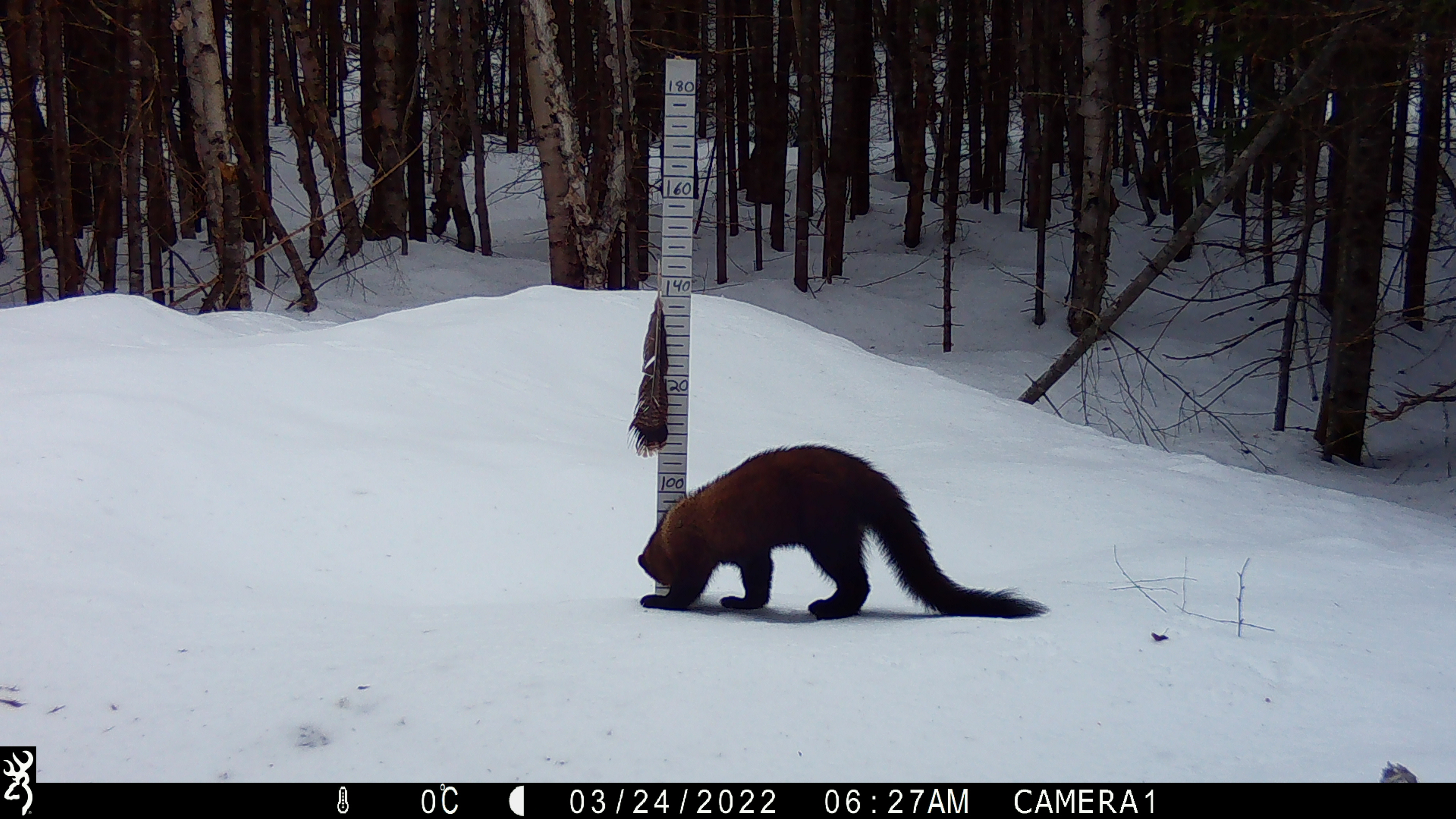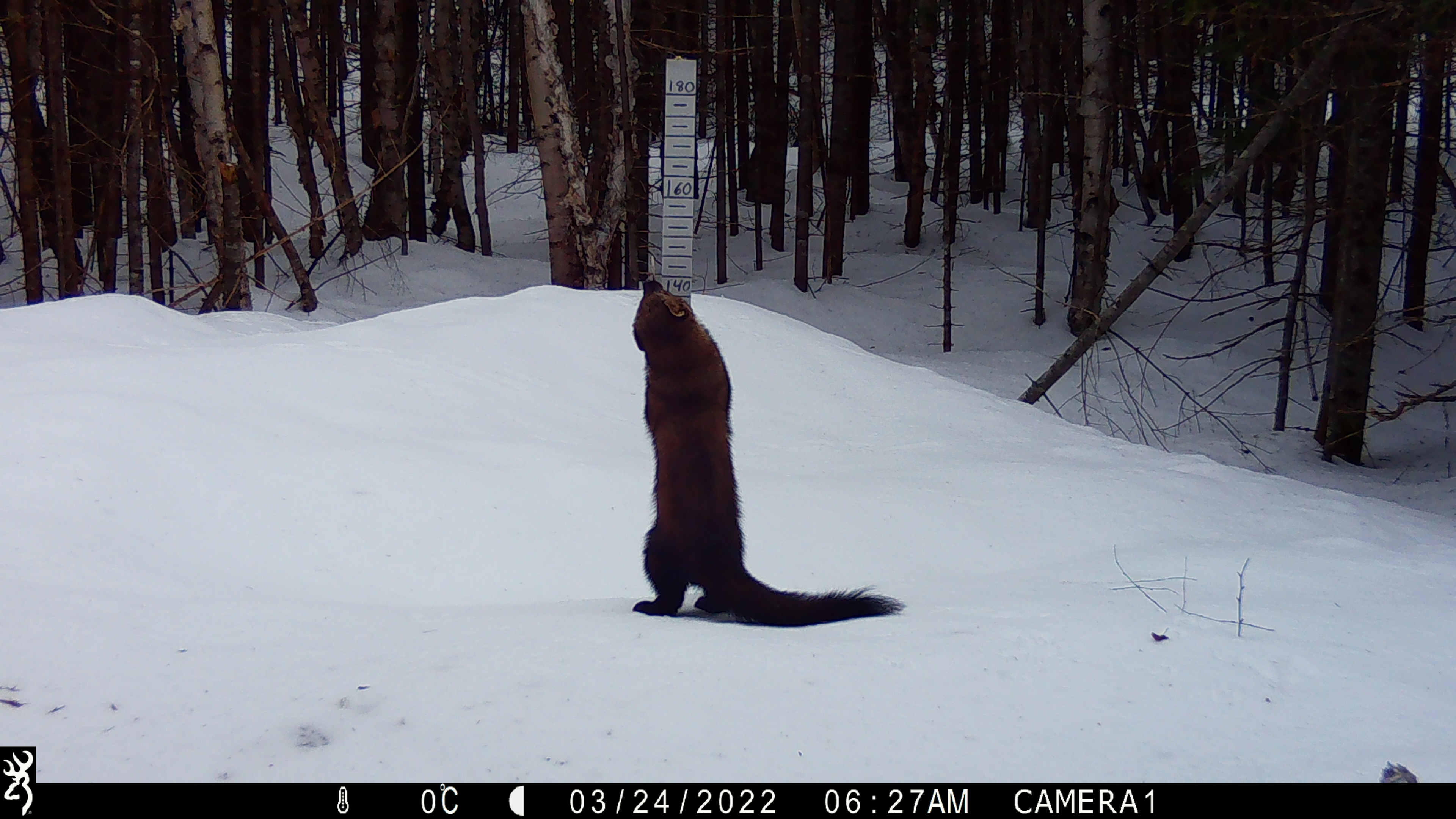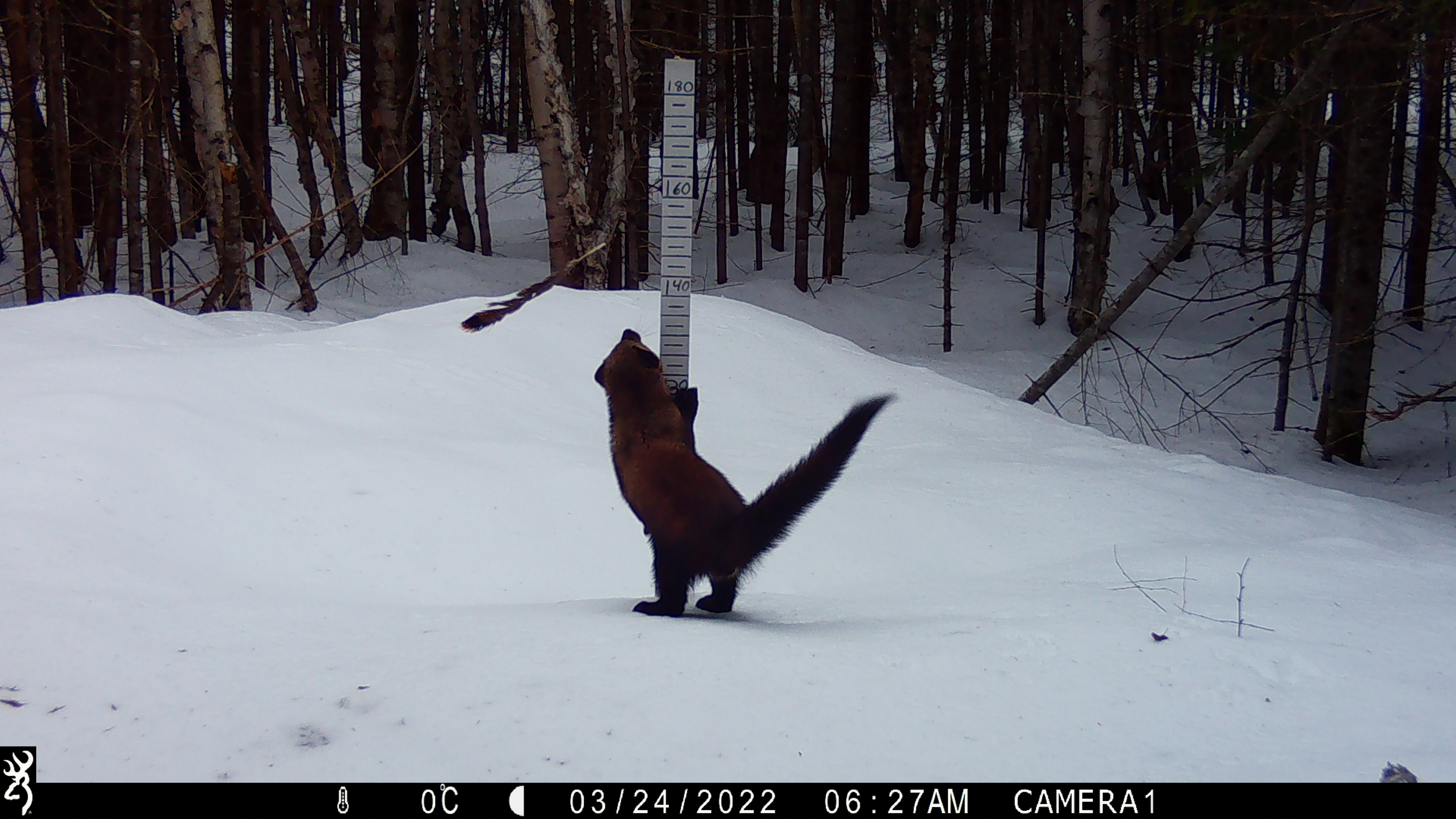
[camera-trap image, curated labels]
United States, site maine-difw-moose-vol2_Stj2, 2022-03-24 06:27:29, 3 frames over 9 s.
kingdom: Animalia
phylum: Chordata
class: Mammalia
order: Carnivora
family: Mustelidae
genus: Pekania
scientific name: Pekania pennanti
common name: fisher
Fisher (Pekania pennanti).